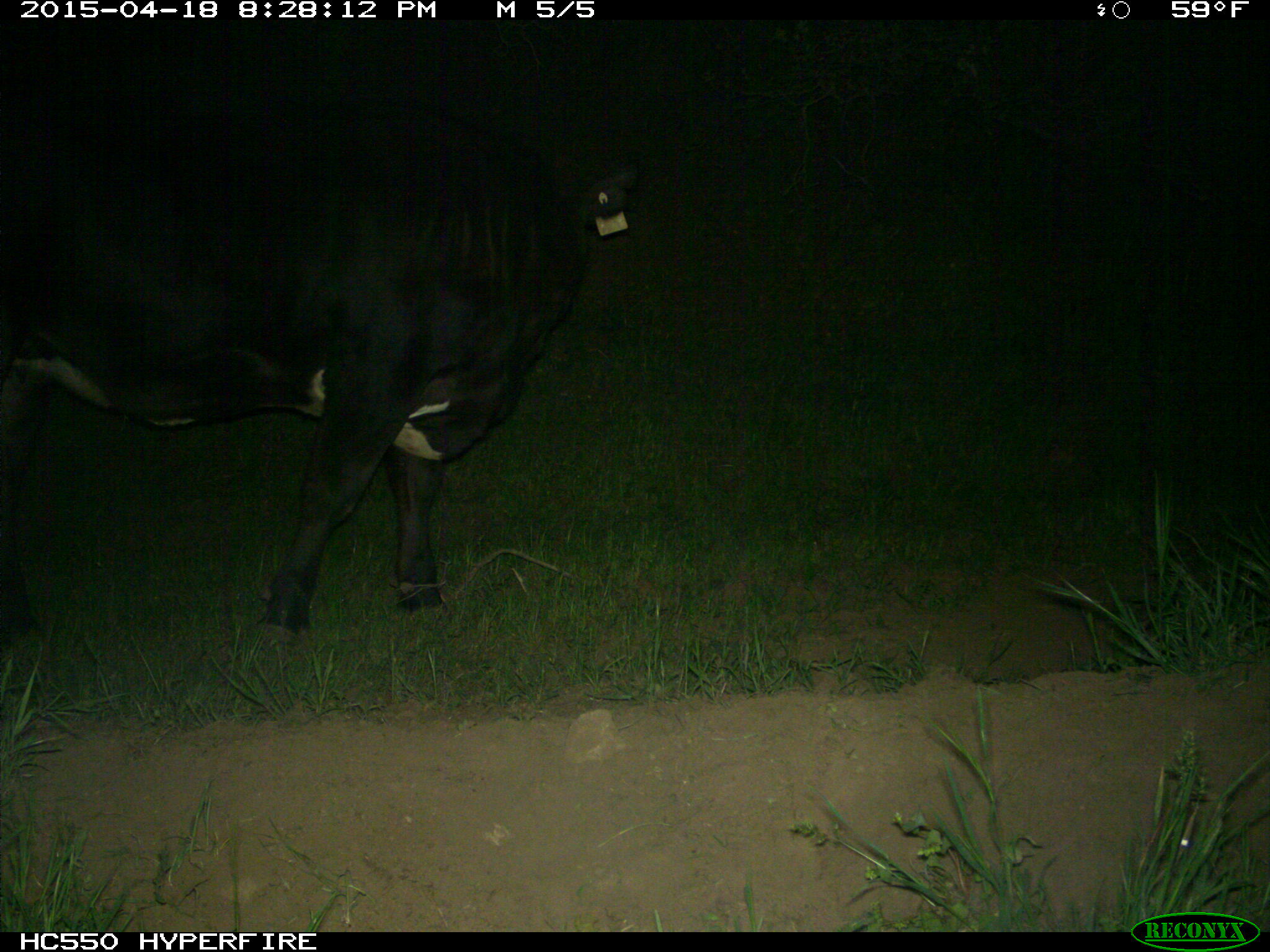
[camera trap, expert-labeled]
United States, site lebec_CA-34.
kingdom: Animalia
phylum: Chordata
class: Mammalia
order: Artiodactyla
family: Bovidae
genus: Bos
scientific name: Bos taurus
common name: domestic cow